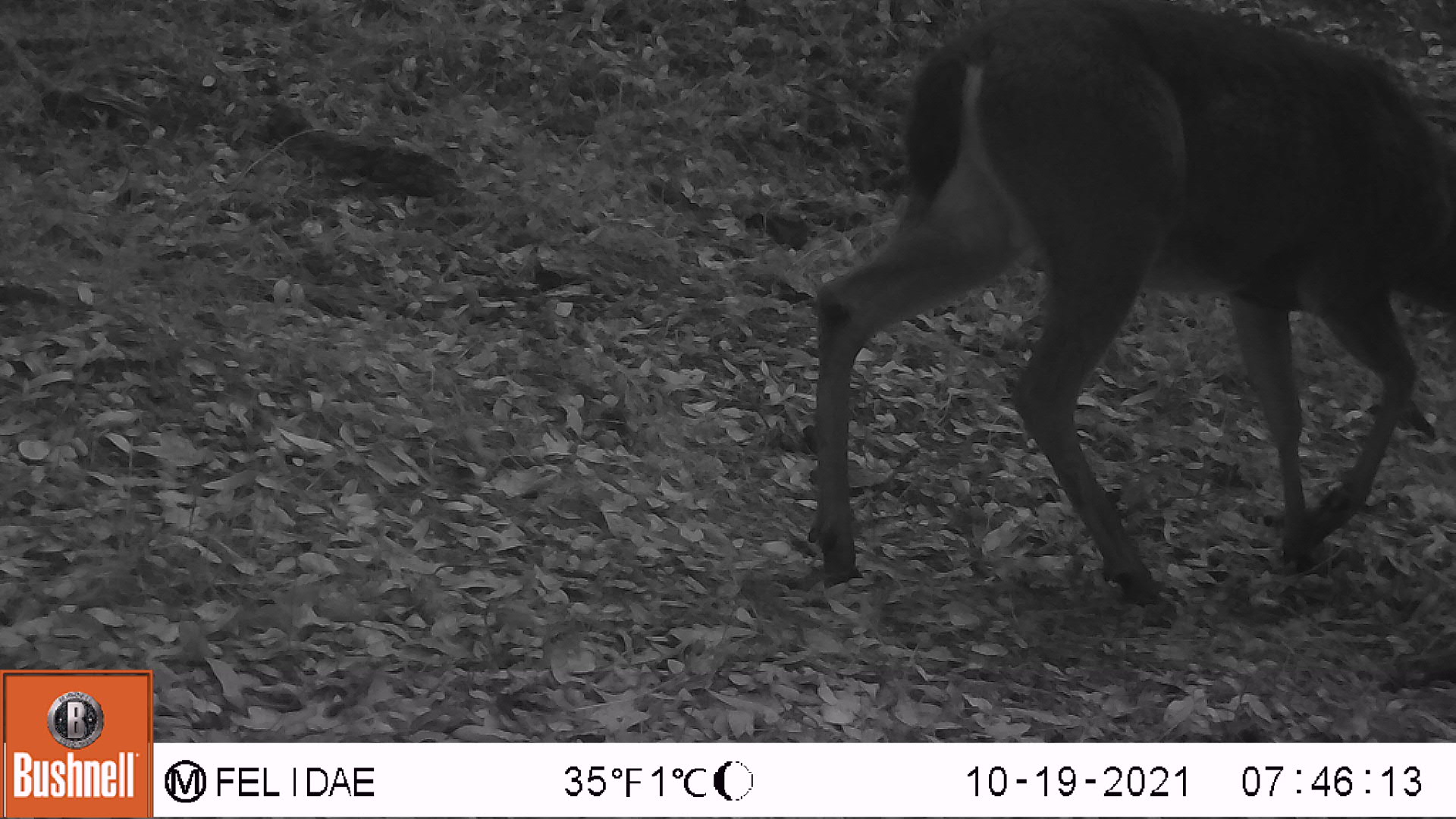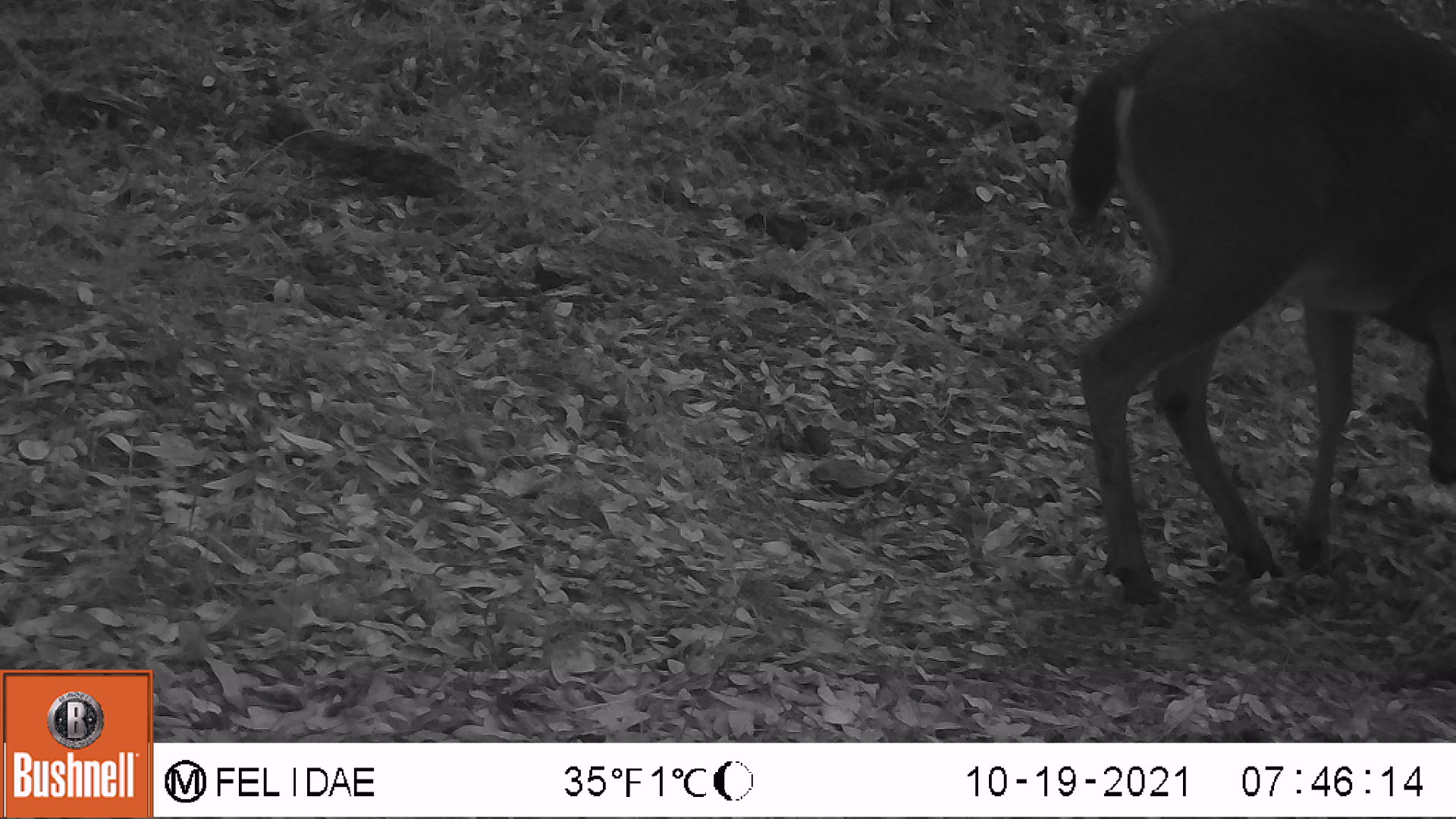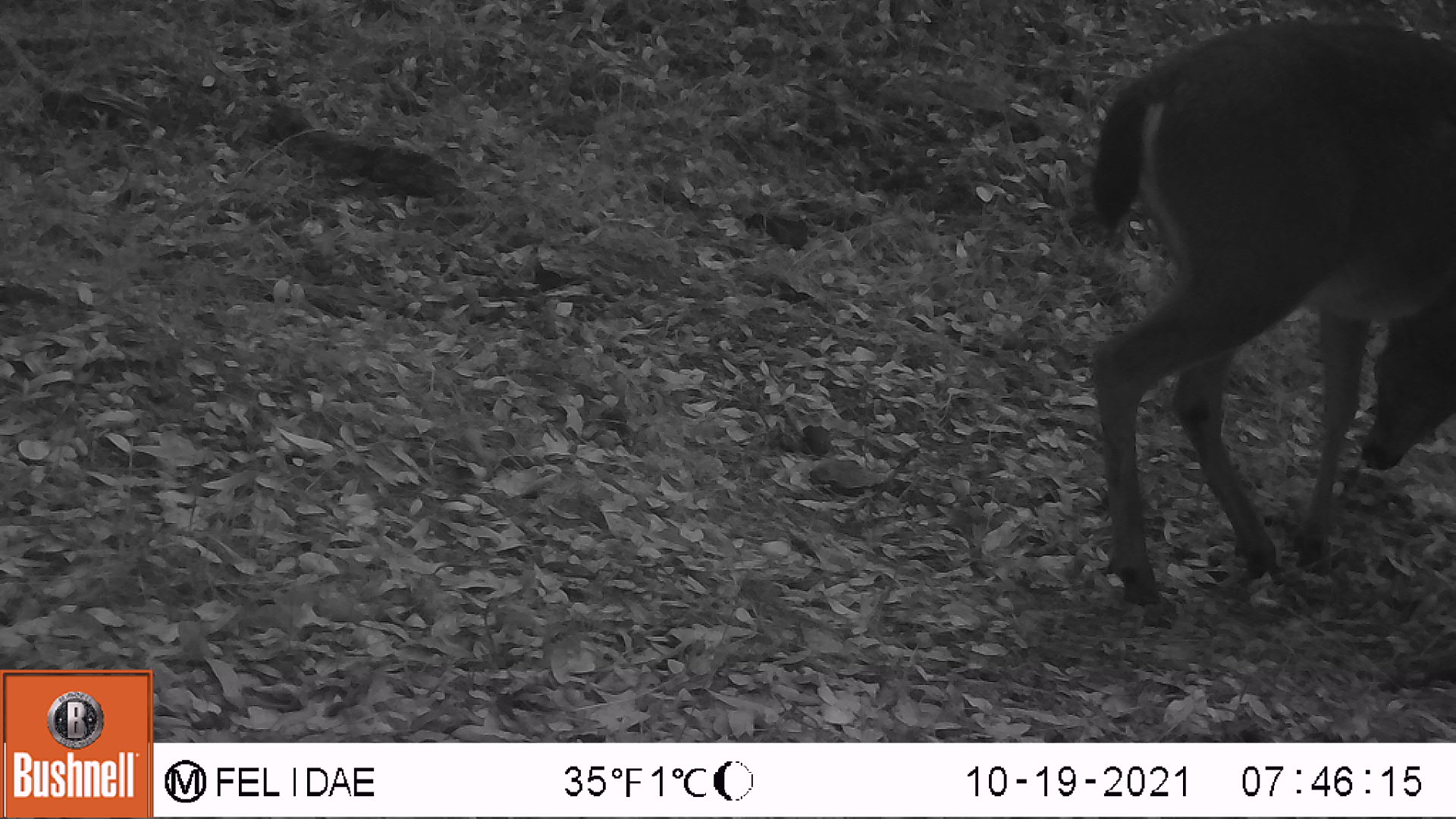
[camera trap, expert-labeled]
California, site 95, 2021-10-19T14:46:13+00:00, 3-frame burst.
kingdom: Animalia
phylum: Chordata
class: Mammalia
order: Artiodactyla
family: Cervidae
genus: Odocoileus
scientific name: Odocoileus hemionus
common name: mule deer